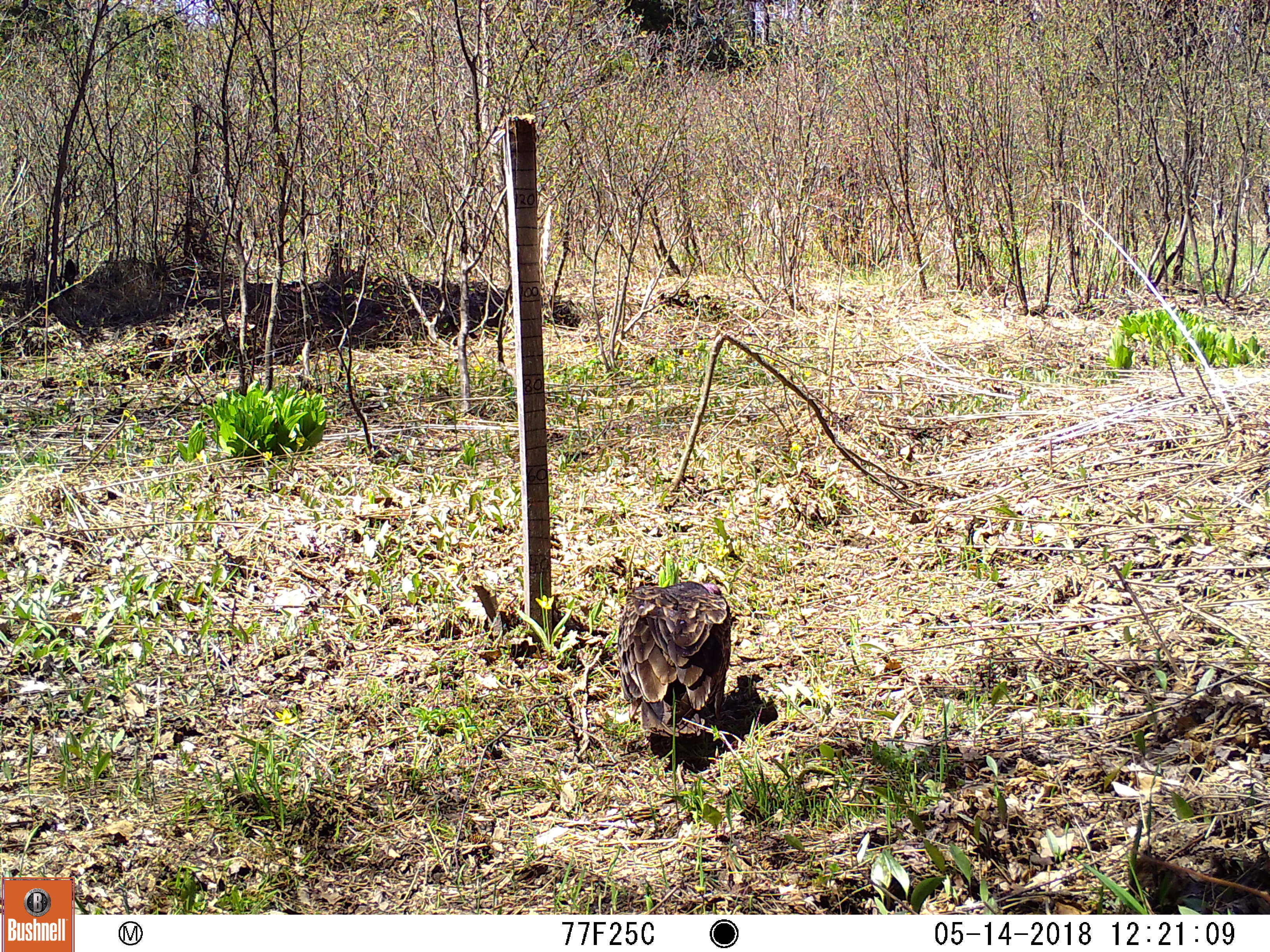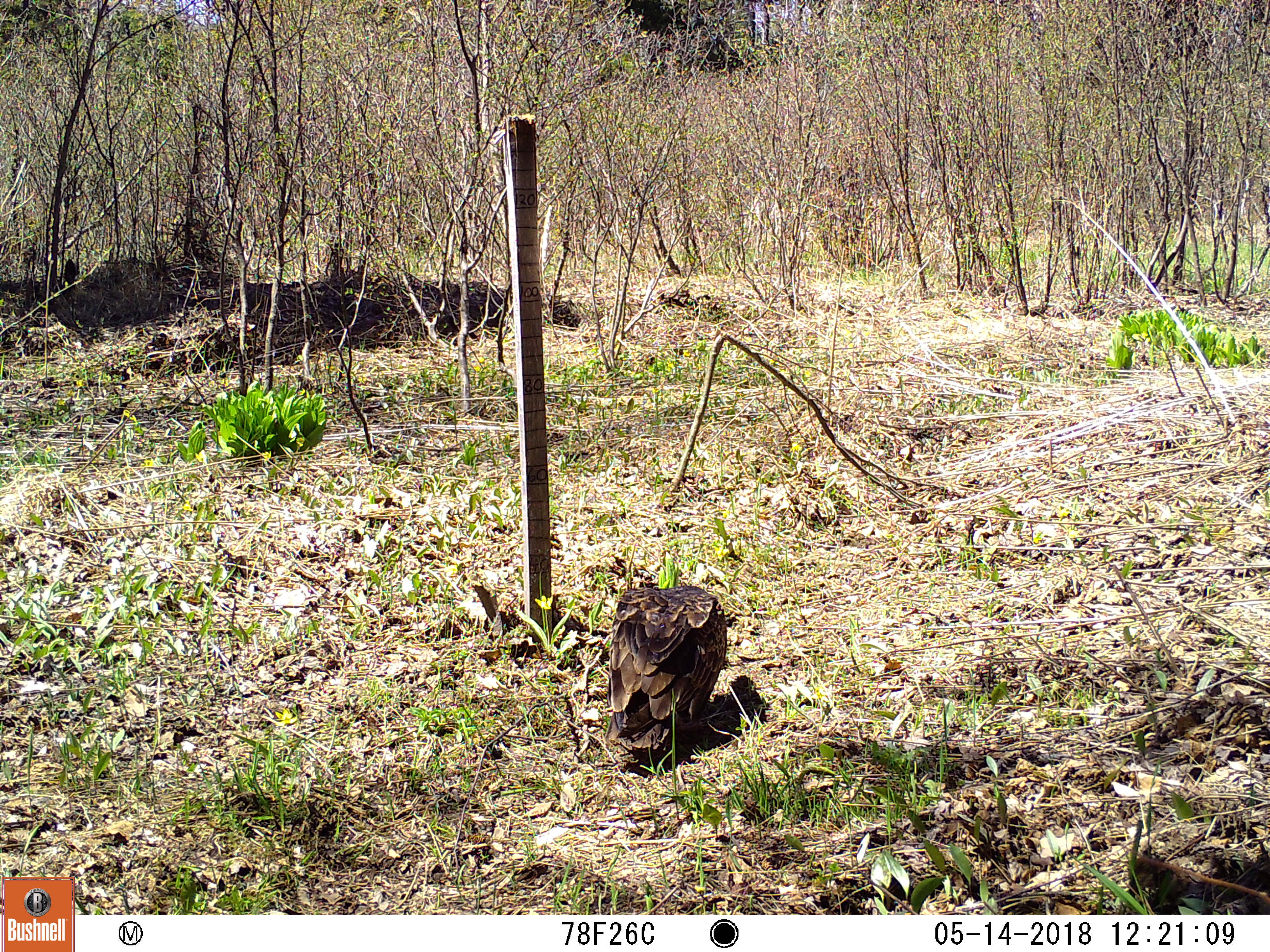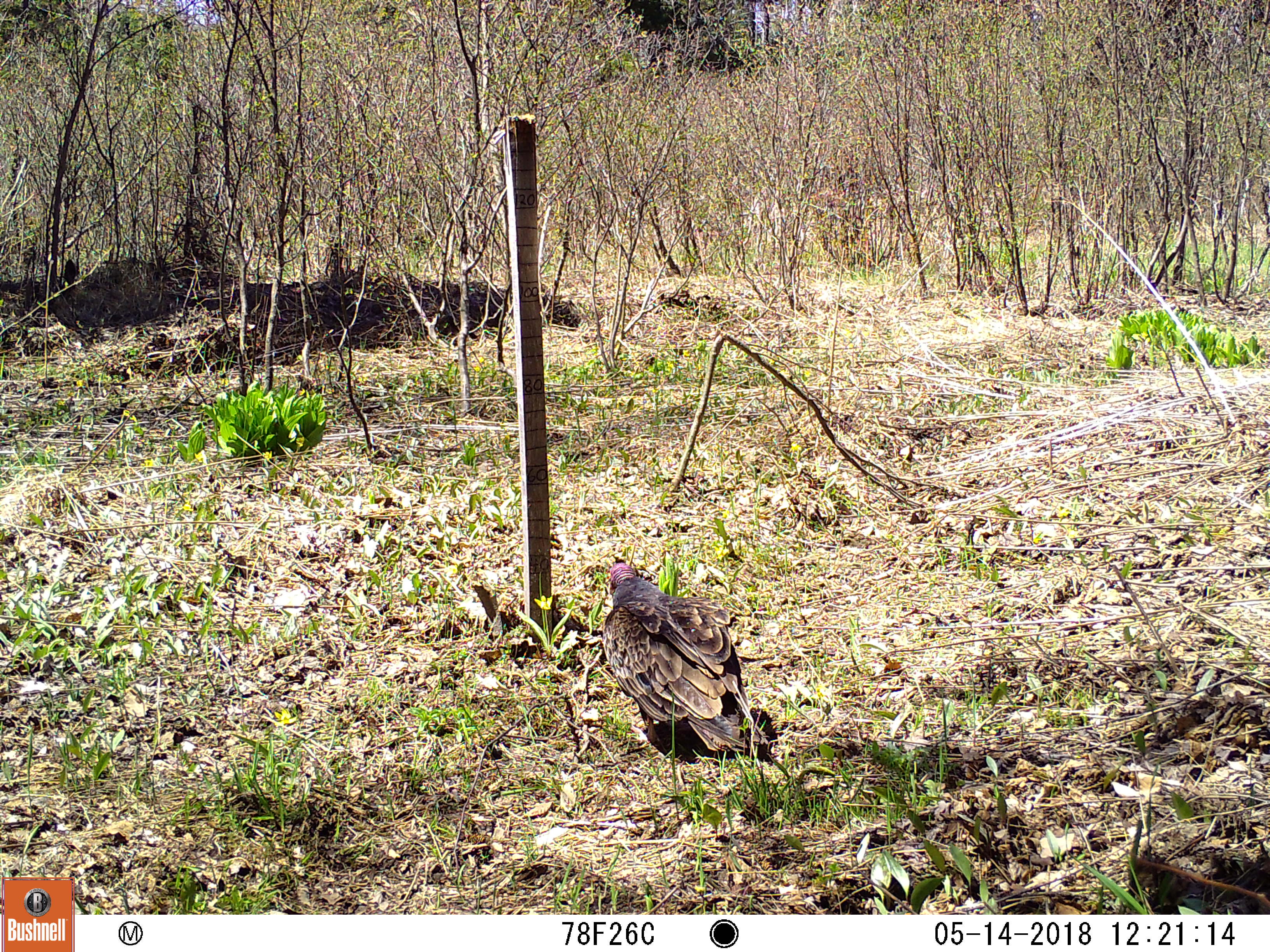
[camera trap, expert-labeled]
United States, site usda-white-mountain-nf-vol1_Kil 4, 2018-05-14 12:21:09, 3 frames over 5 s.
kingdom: Animalia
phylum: Chordata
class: Aves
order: Cathartiformes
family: Cathartidae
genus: Cathartes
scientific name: Cathartes aura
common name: turkey vulture